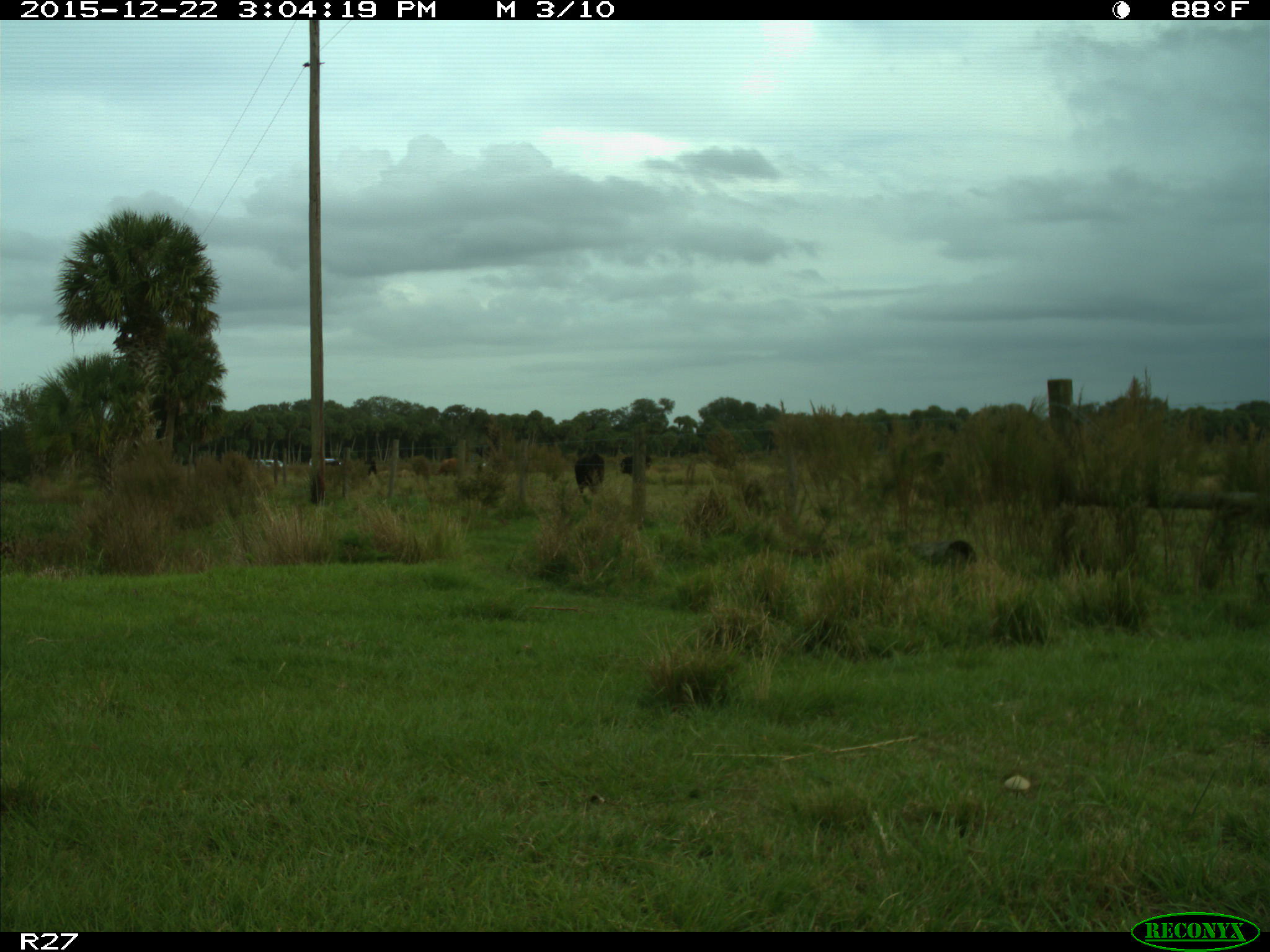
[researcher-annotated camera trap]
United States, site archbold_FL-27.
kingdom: Animalia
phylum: Chordata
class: Mammalia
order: Artiodactyla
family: Bovidae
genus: Bos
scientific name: Bos taurus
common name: domestic cow